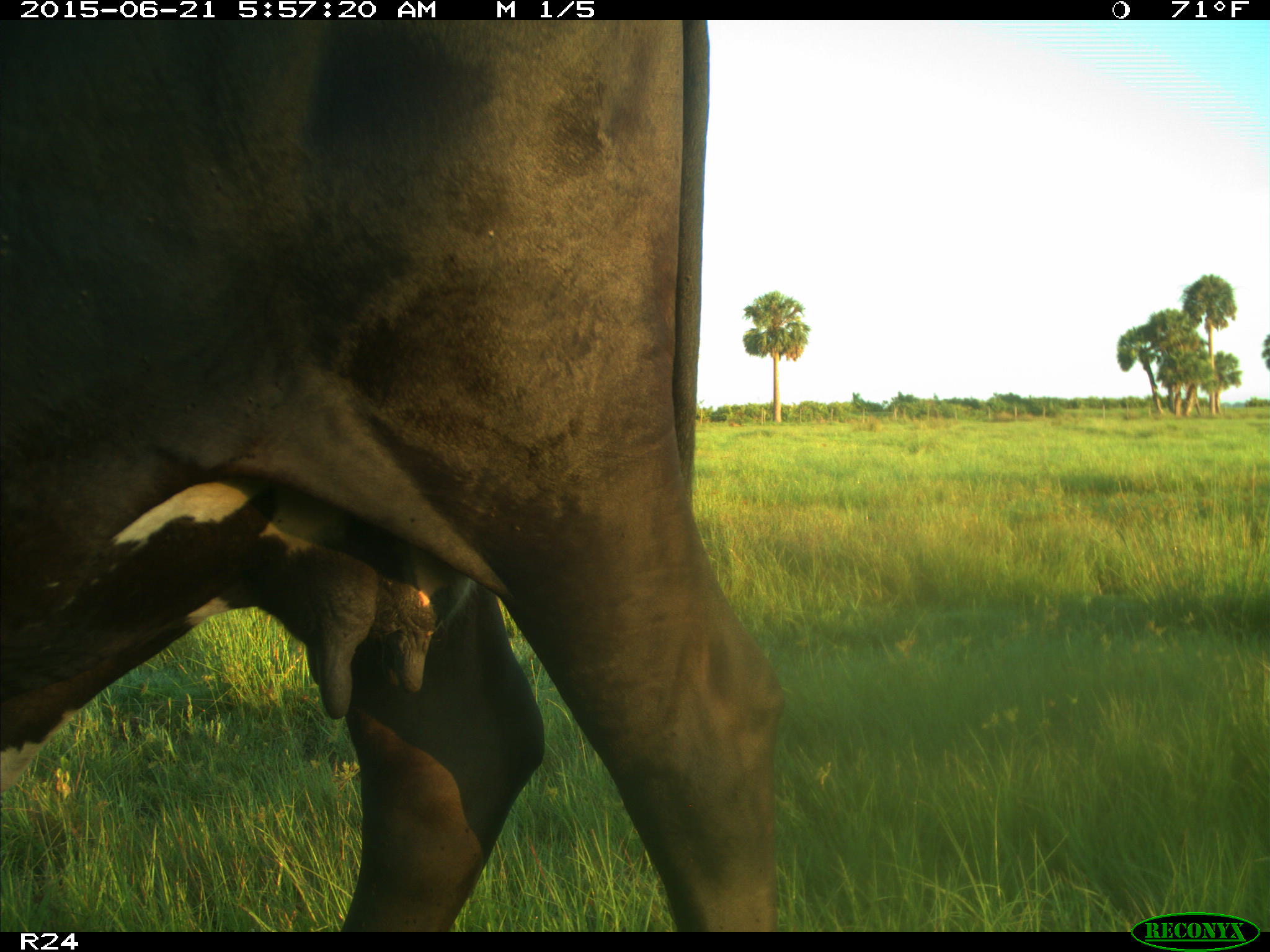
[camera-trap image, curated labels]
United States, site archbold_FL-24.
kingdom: Animalia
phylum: Chordata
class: Mammalia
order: Artiodactyla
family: Bovidae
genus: Bos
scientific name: Bos taurus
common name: domestic cow